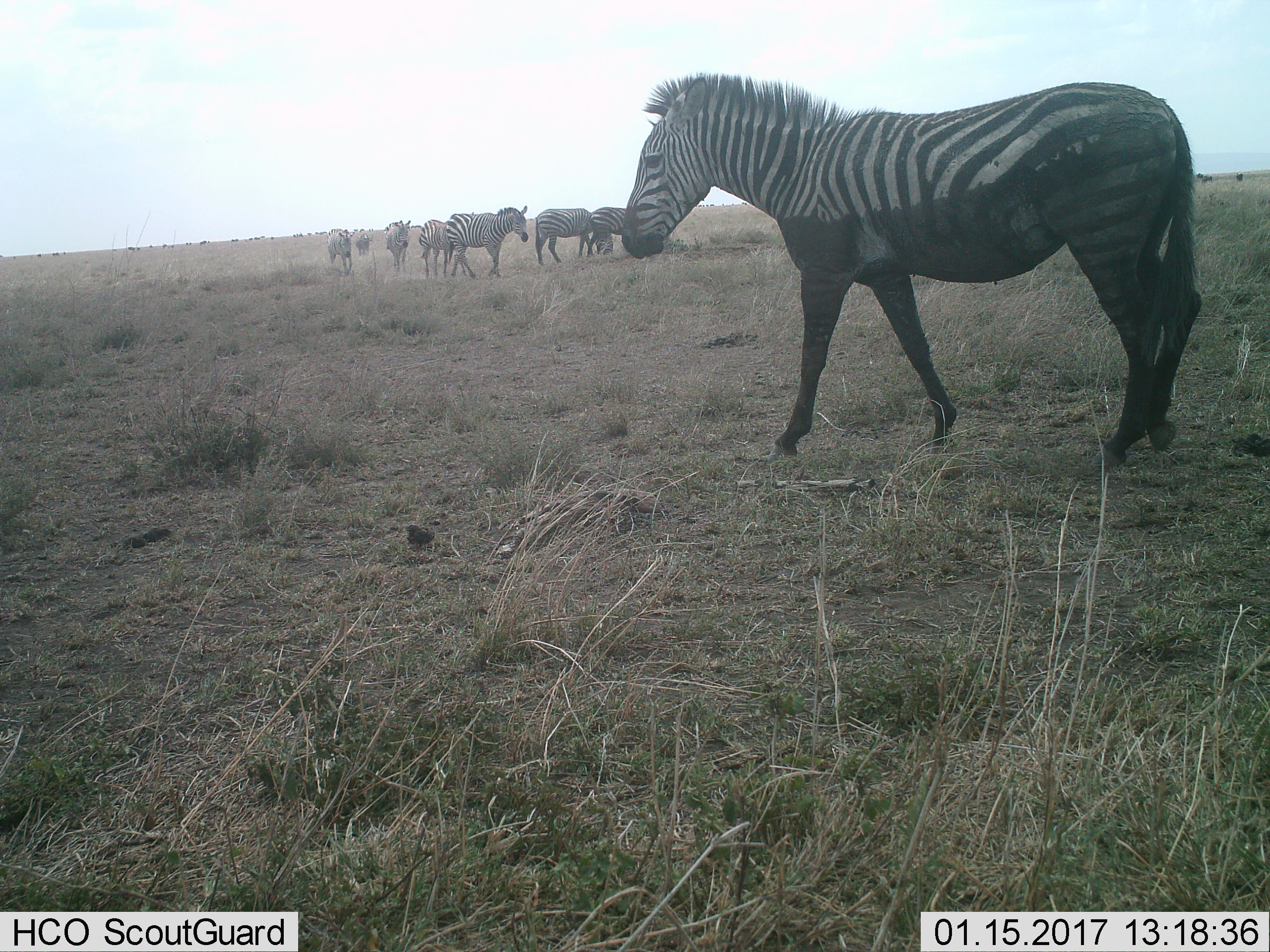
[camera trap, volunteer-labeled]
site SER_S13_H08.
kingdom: Animalia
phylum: Chordata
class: Mammalia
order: Perissodactyla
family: Equidae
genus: Equus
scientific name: Equus quagga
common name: plains zebra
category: zebraplains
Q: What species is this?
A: Zebraplains (plains zebra) (Equus quagga).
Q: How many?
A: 8.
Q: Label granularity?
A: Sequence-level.